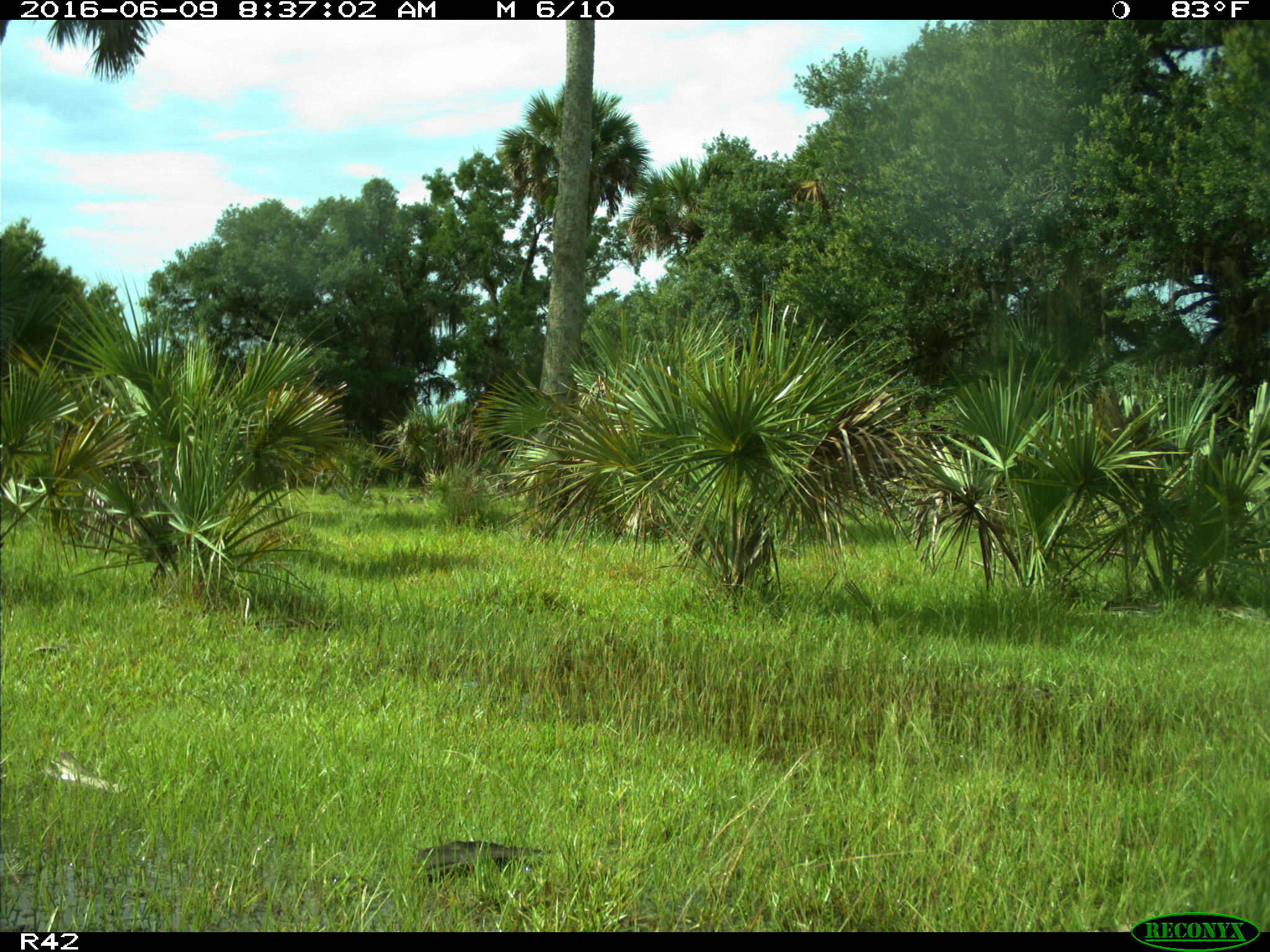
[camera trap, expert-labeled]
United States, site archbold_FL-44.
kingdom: Animalia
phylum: Chordata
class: Mammalia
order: Artiodactyla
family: Cervidae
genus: Odocoileus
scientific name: Odocoileus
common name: deer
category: unidentified deer